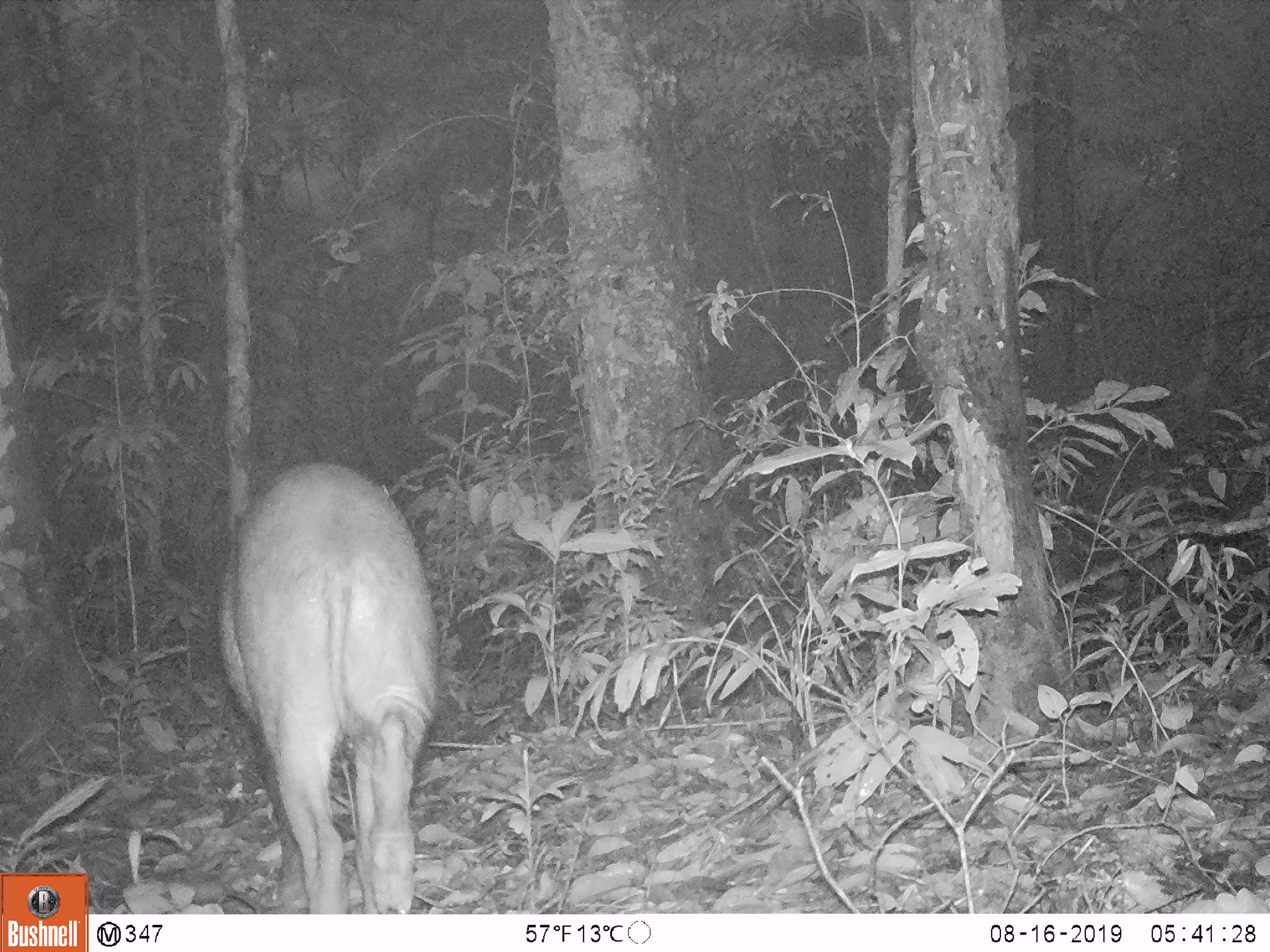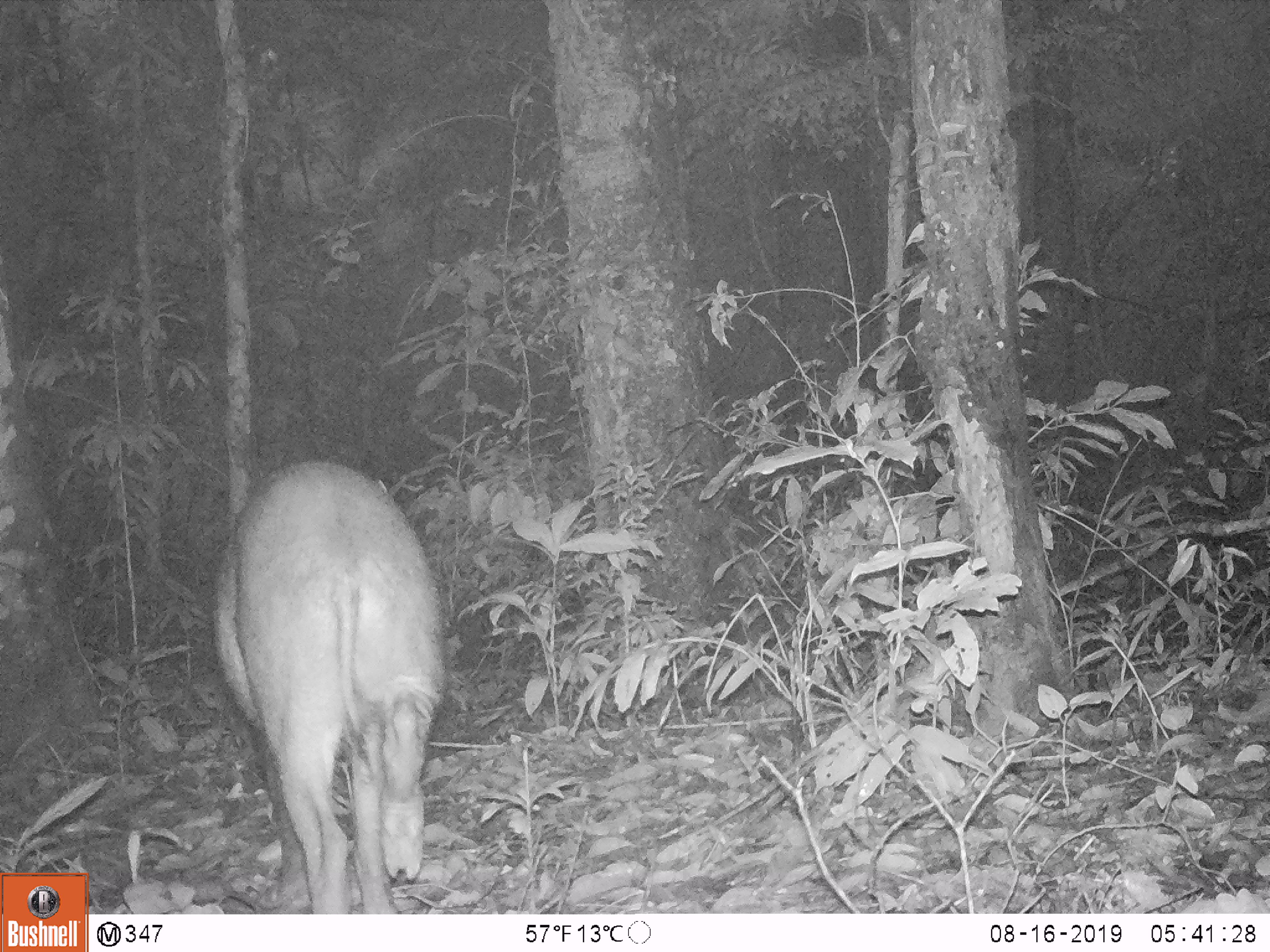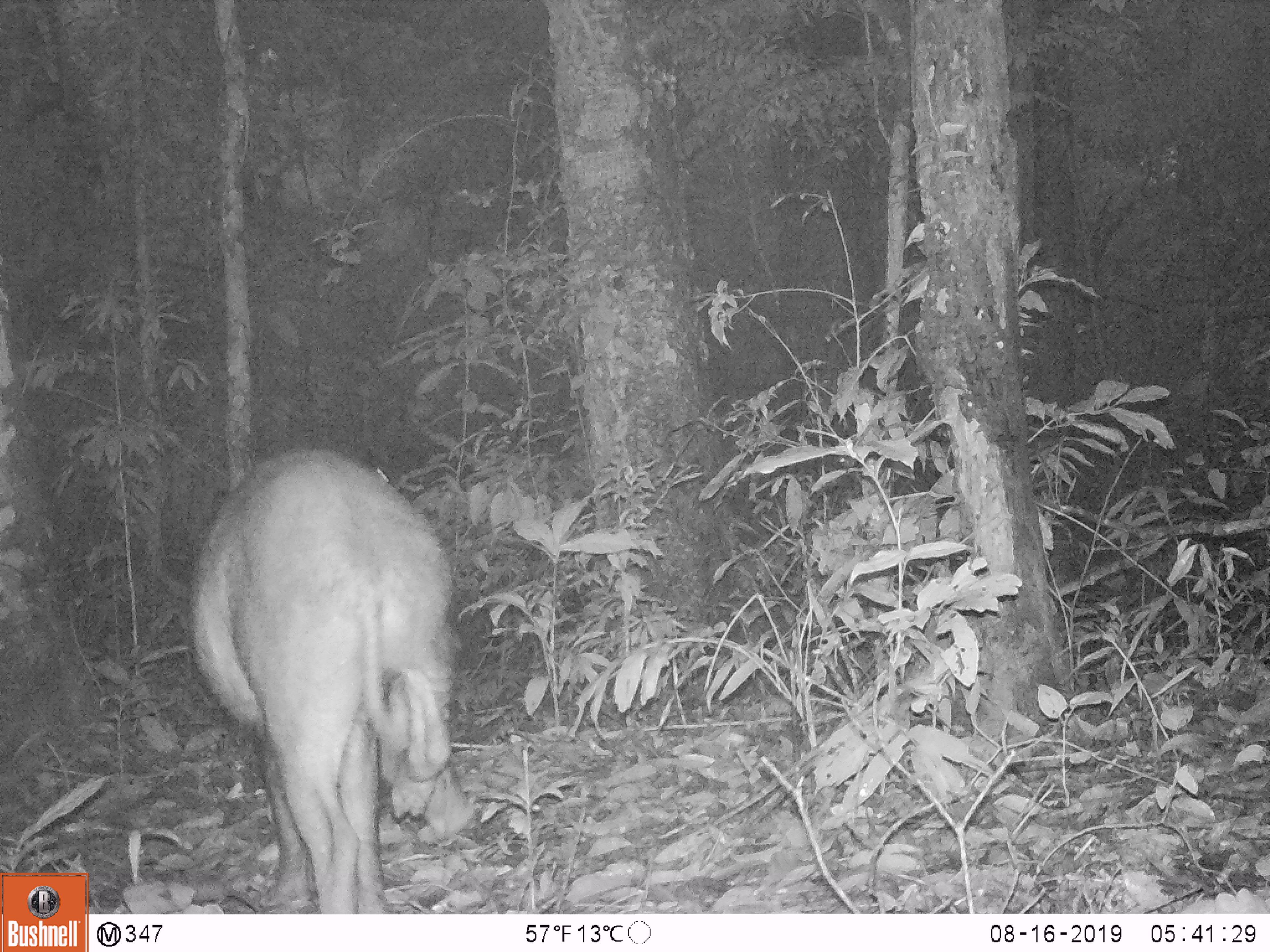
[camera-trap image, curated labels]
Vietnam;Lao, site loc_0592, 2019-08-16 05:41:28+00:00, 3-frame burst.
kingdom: Animalia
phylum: Chordata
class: Mammalia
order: Artiodactyla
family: Suidae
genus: Sus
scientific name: Sus scrofa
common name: eurasian wild pig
Eurasian wild pig (Sus scrofa). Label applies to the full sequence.